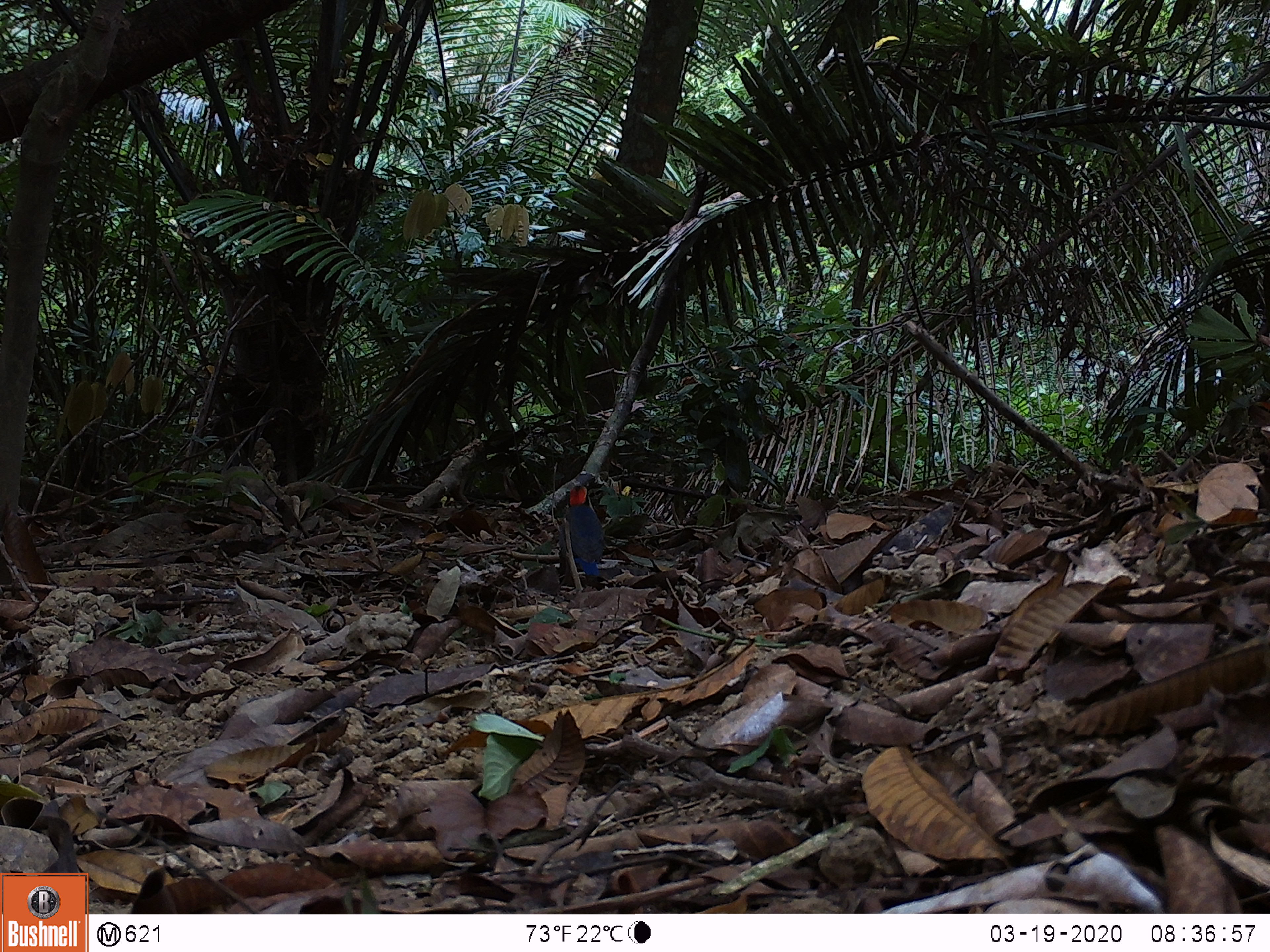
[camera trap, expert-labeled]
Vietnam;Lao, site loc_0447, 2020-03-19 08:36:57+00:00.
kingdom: Animalia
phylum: Chordata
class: Aves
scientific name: Aves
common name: bird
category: unidentified bird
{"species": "unidentified bird (bird) (Aves)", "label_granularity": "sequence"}